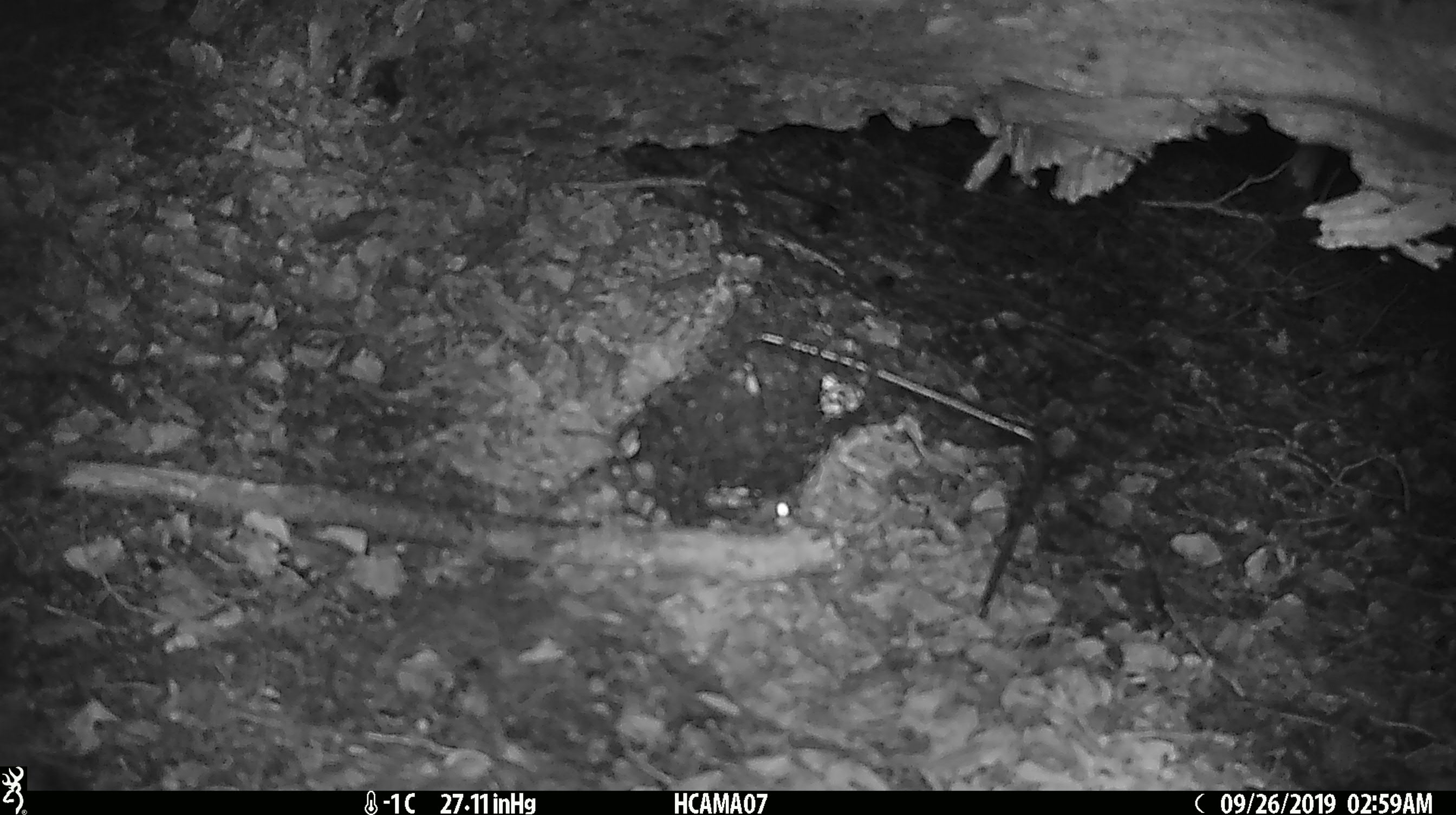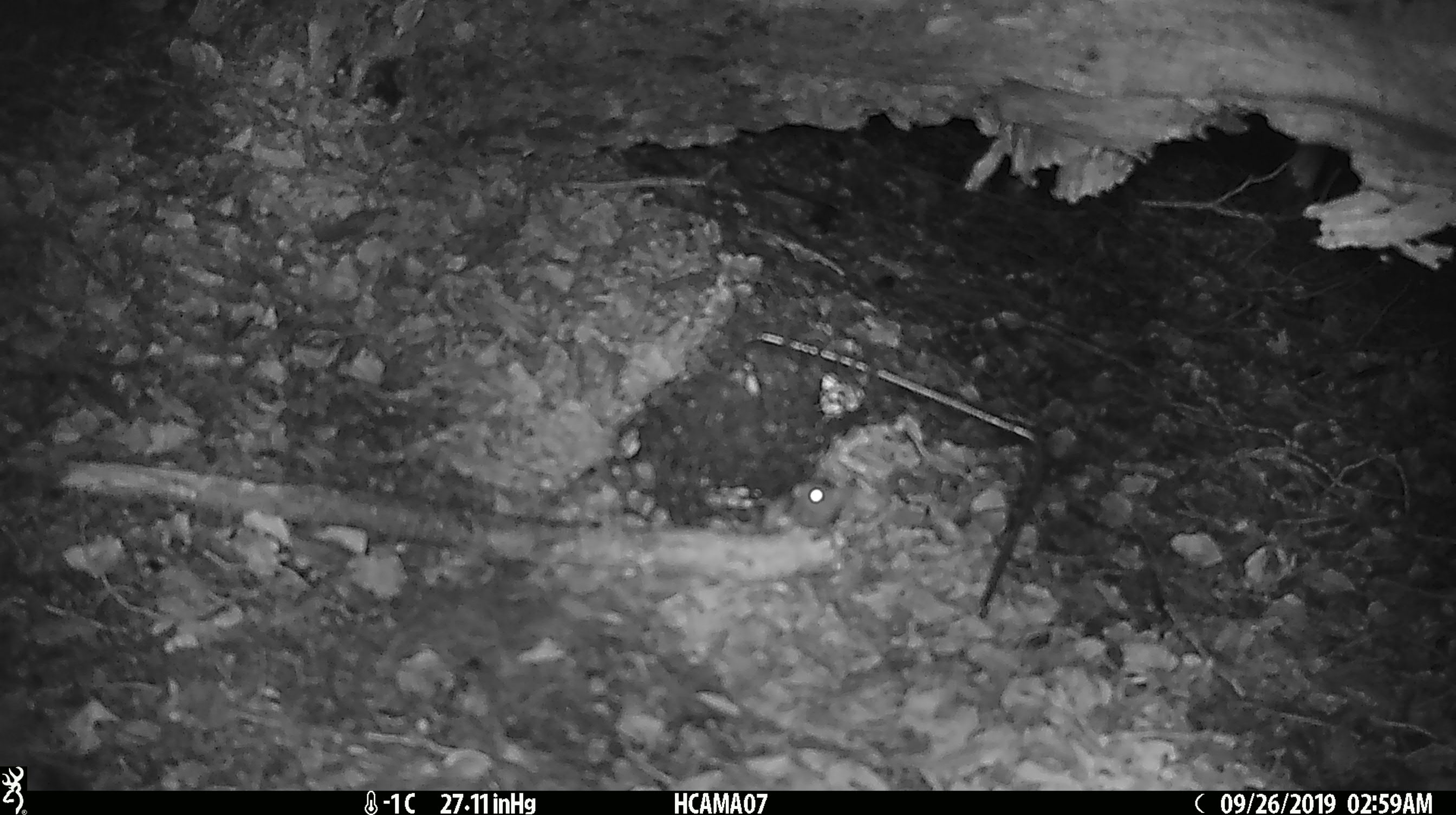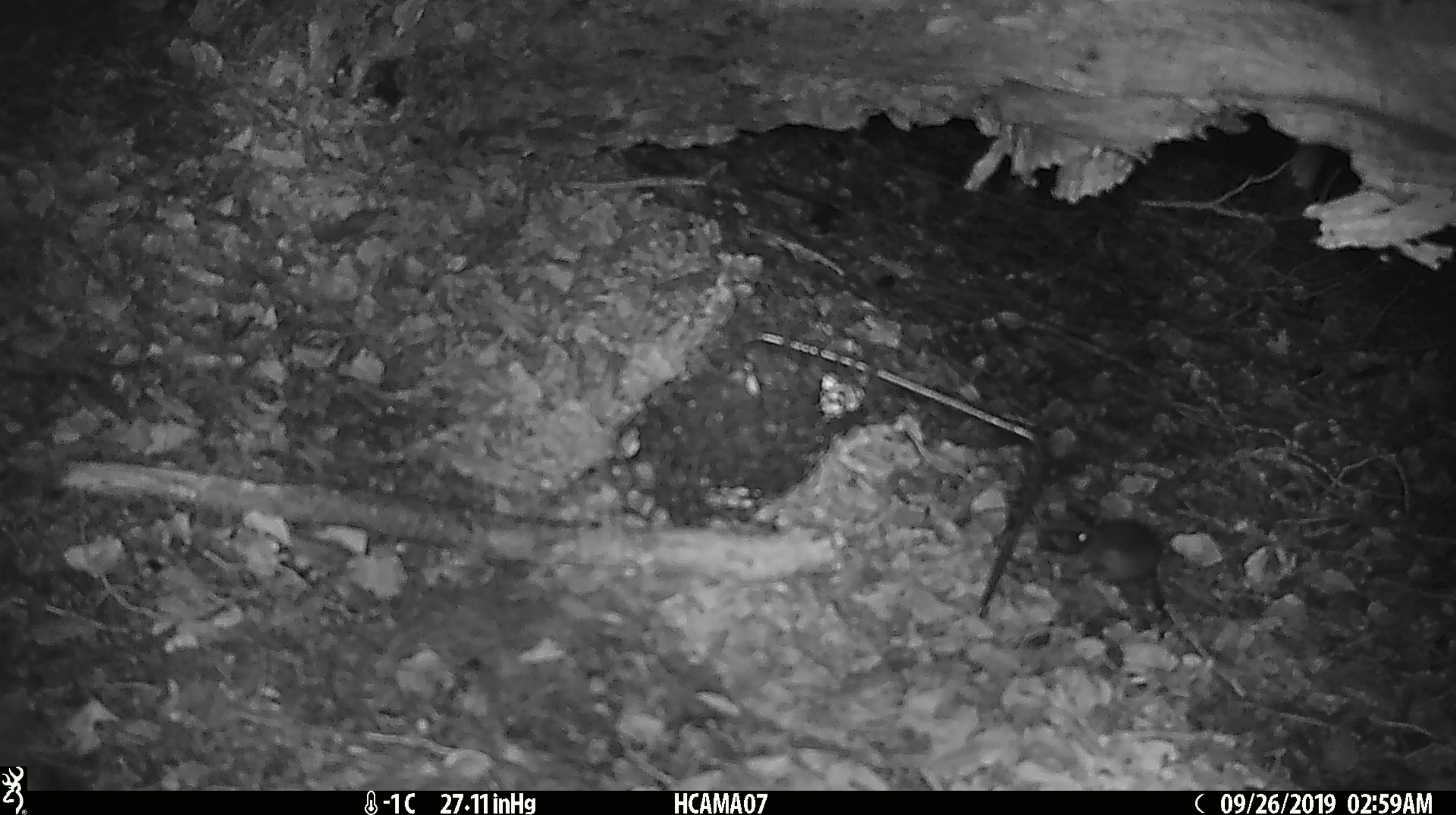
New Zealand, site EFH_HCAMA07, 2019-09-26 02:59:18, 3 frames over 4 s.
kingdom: Animalia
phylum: Chordata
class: Mammalia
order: Rodentia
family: Muridae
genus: Mus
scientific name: Mus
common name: mouse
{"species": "mouse (Mus)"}